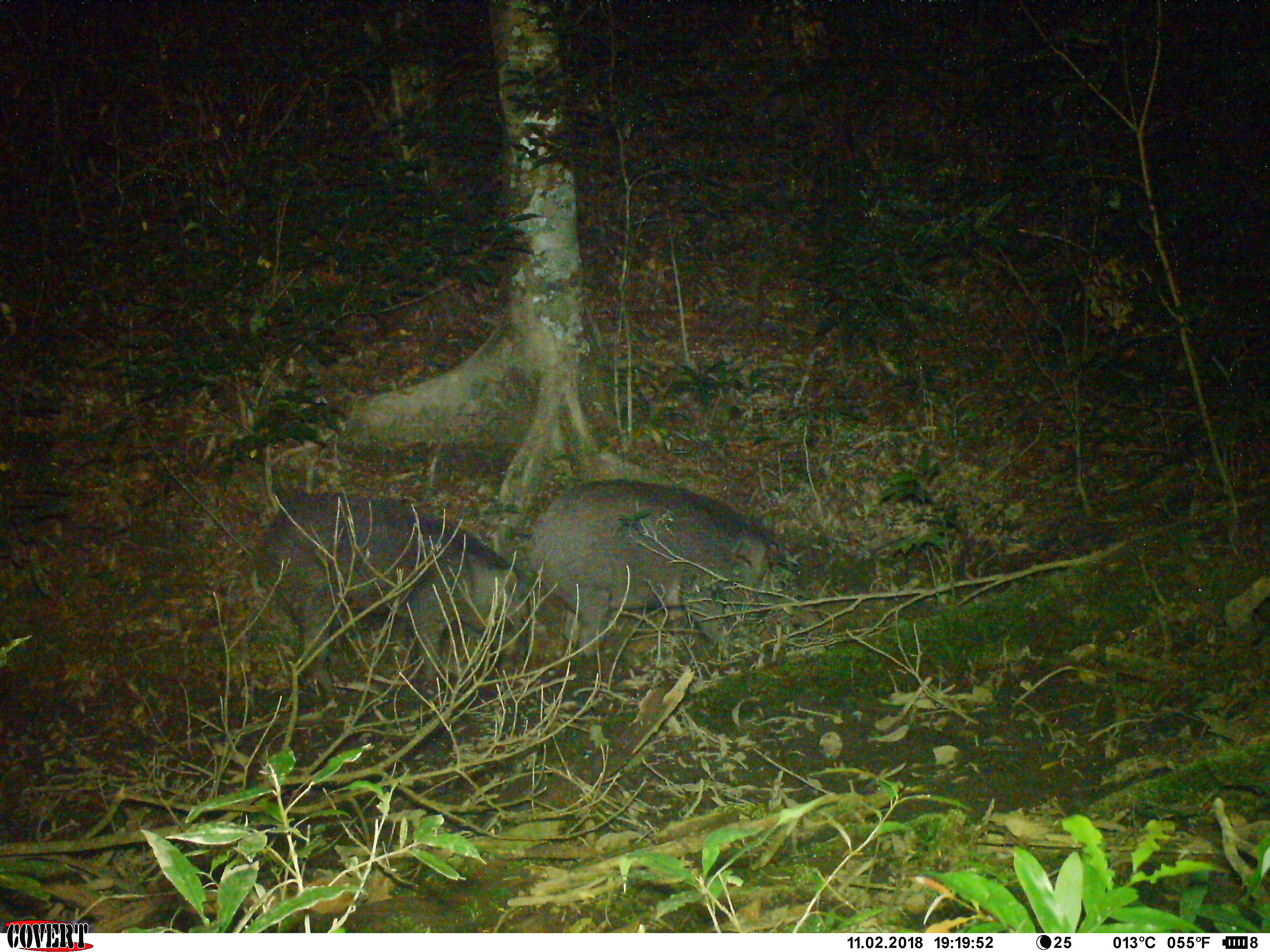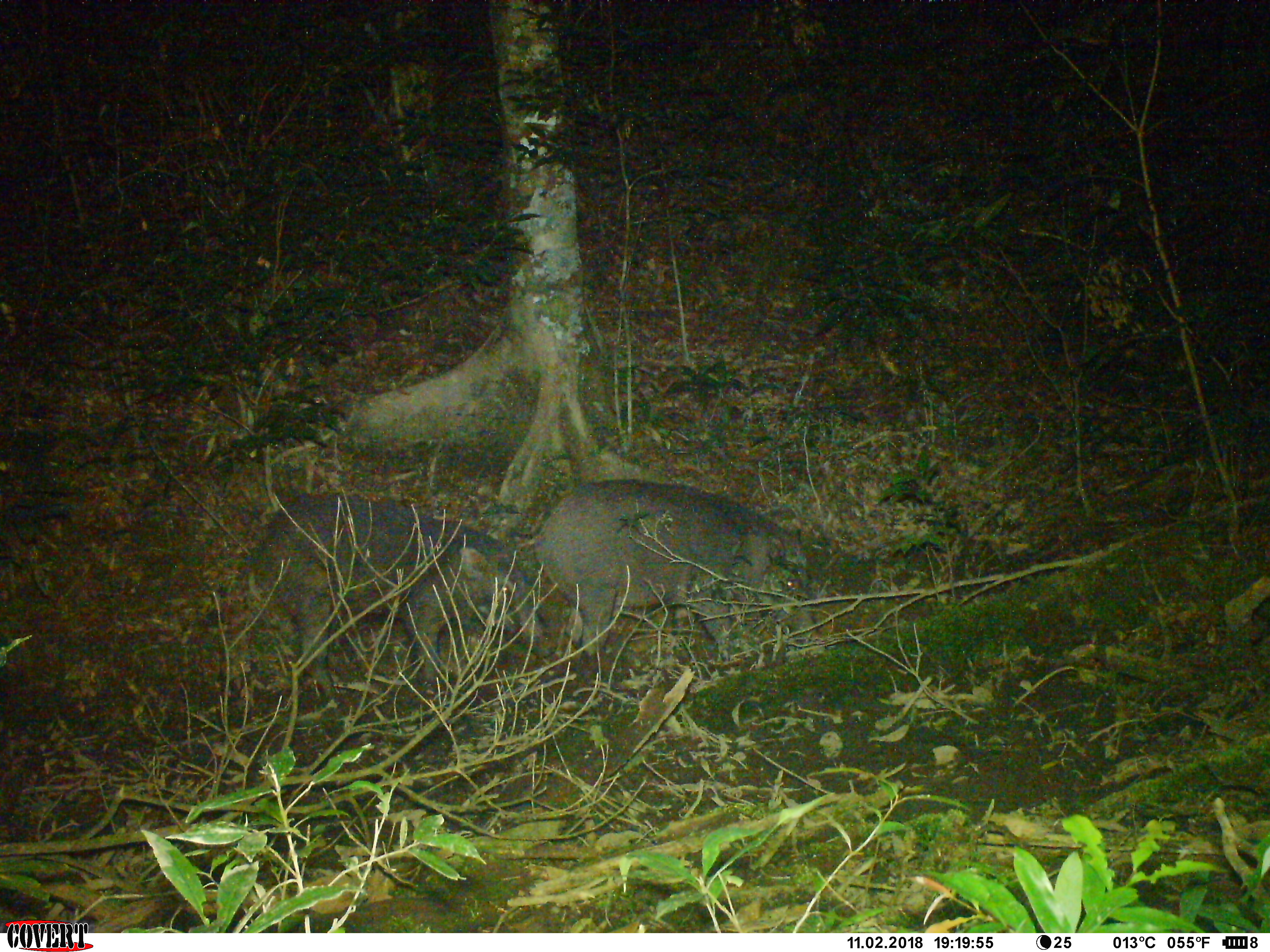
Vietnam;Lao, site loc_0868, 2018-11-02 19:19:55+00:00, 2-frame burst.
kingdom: Animalia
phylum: Chordata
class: Mammalia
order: Artiodactyla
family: Suidae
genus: Sus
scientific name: Sus scrofa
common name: eurasian wild pig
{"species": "eurasian wild pig (Sus scrofa)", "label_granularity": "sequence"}